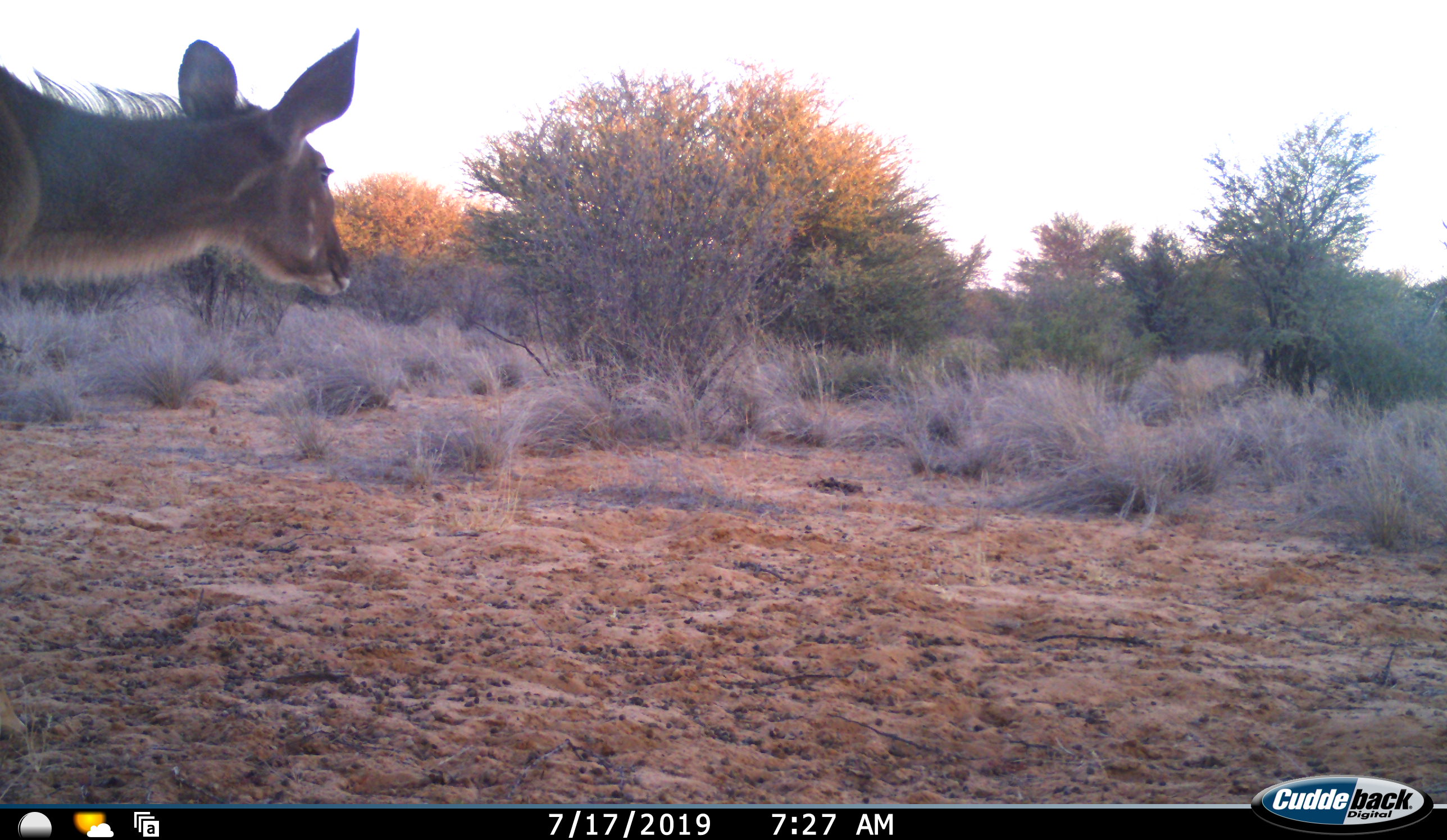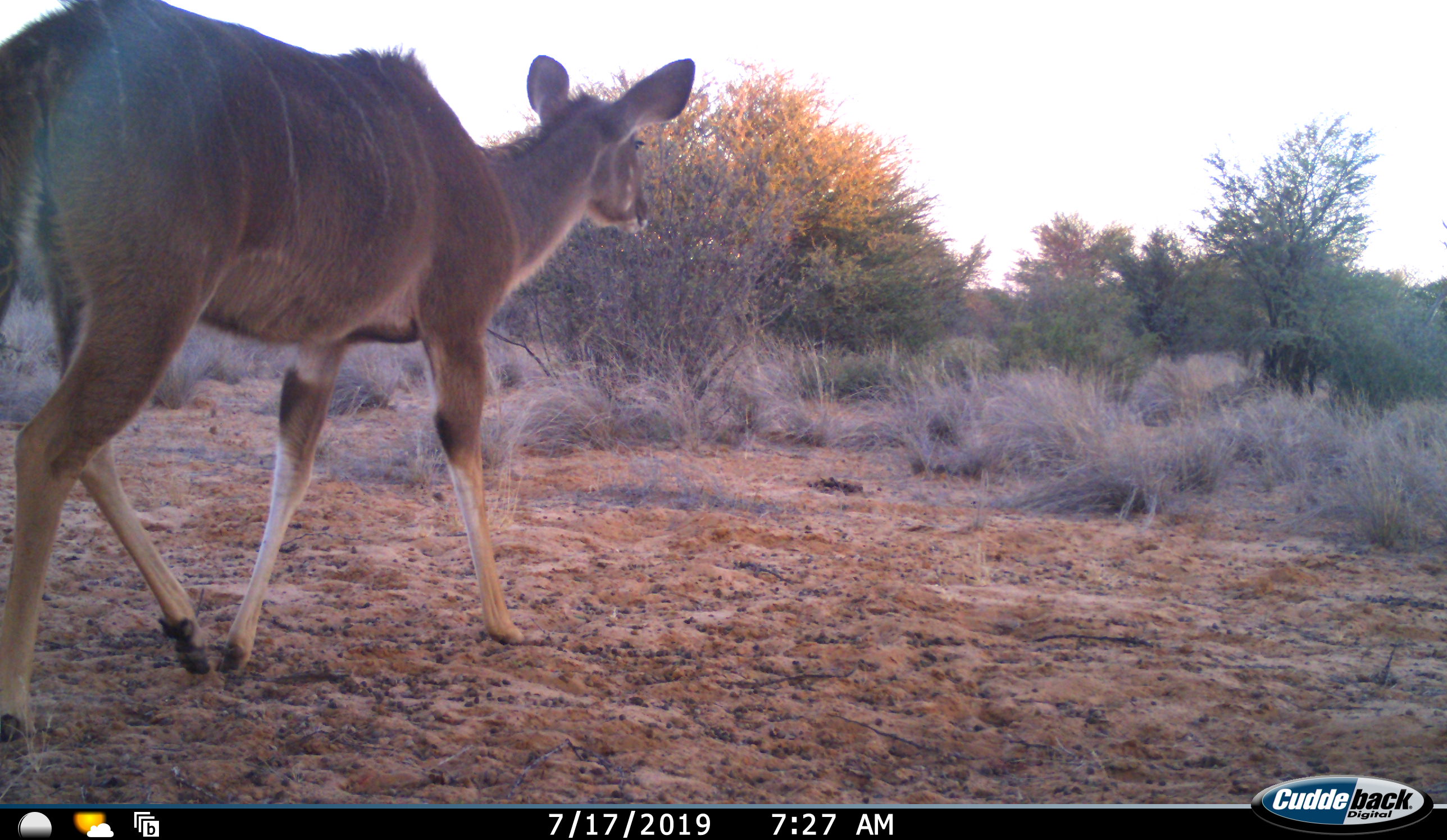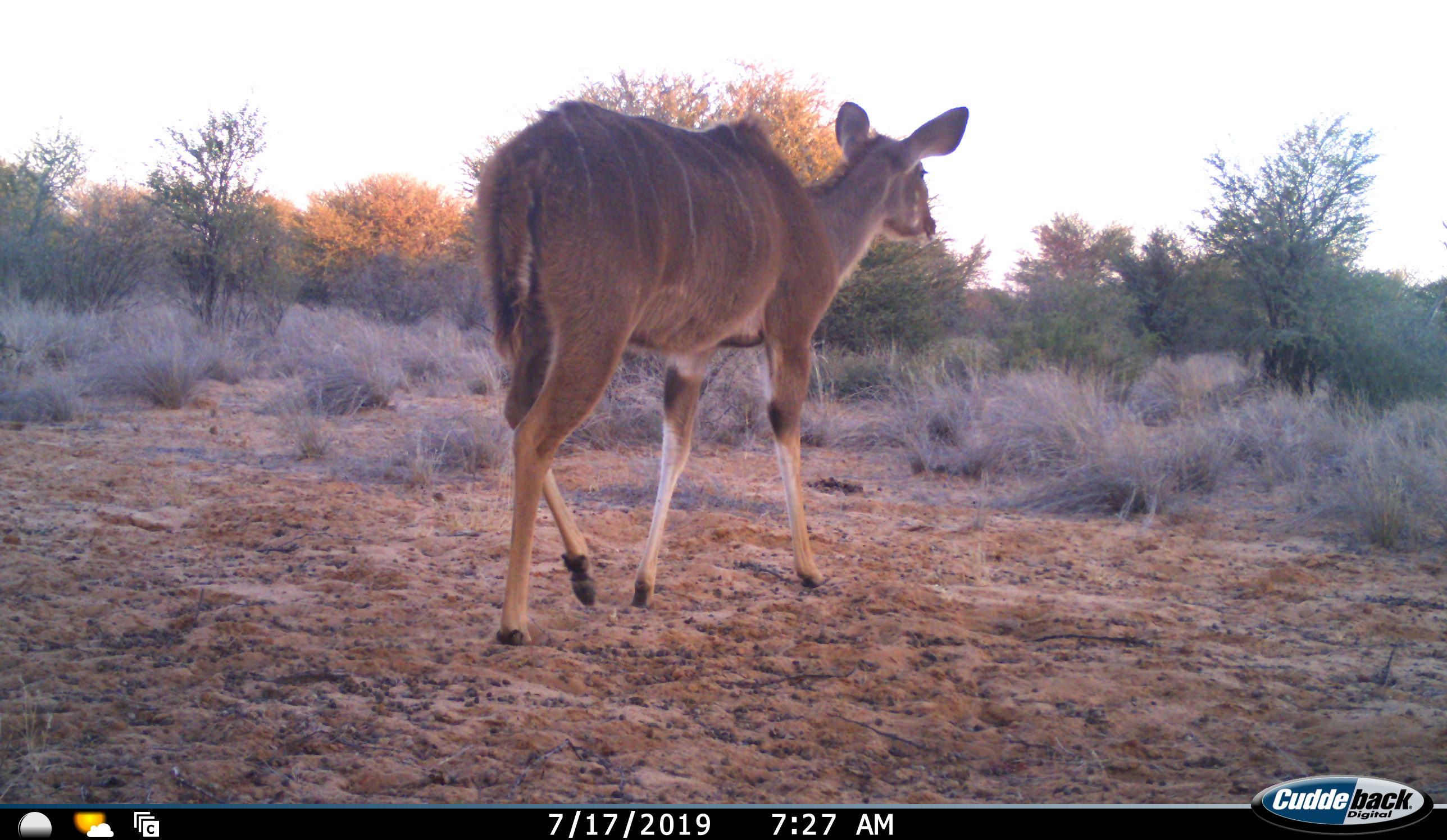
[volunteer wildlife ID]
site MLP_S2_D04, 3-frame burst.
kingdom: Animalia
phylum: Chordata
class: Mammalia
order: Artiodactyla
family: Bovidae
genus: Tragelaphus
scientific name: Tragelaphus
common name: kudu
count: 1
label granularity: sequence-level